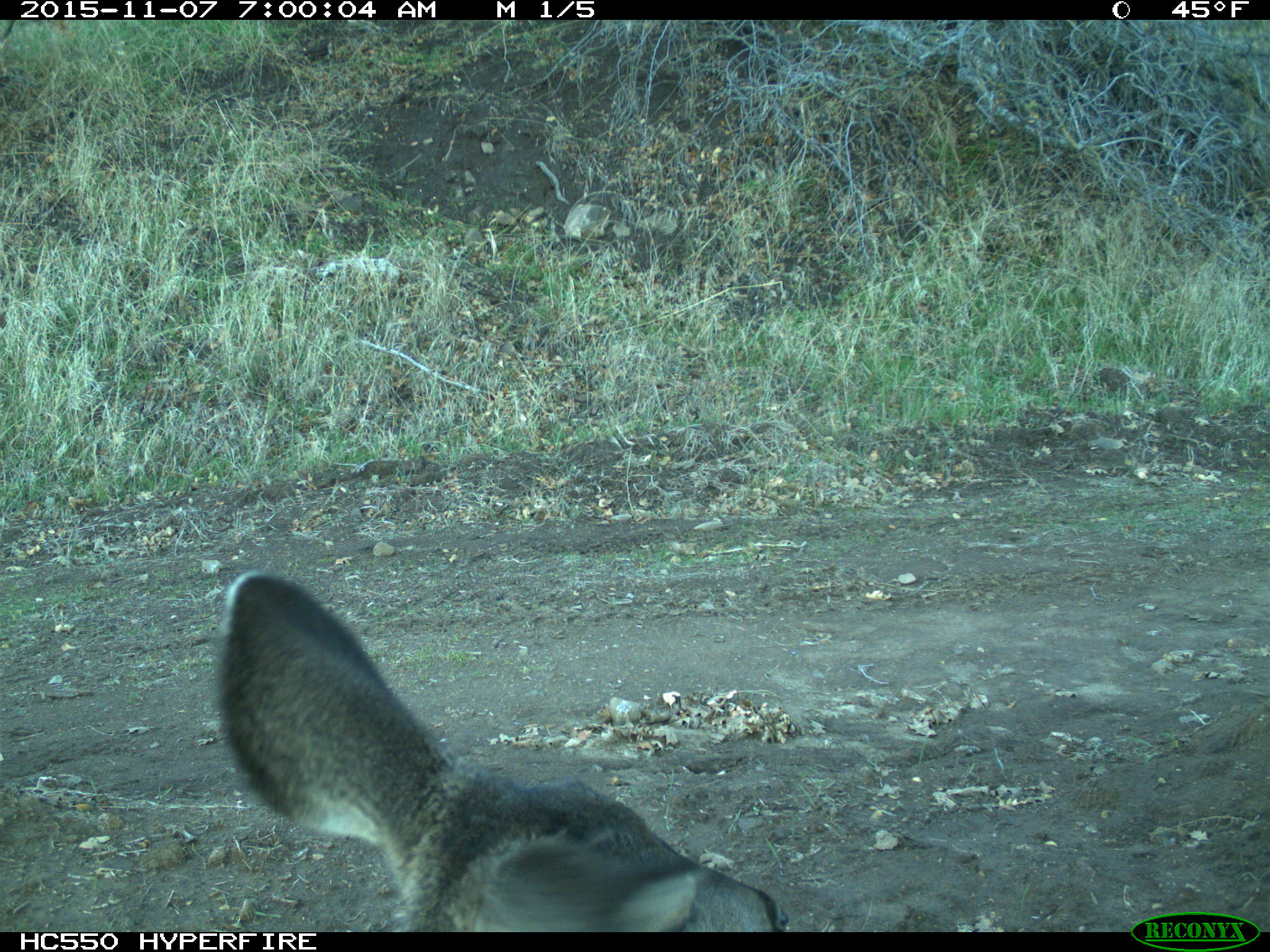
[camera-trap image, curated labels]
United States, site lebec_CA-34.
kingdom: Animalia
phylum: Chordata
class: Mammalia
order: Artiodactyla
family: Cervidae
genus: Odocoileus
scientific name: Odocoileus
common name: deer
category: unidentified deer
Unidentified deer (deer) (Odocoileus).